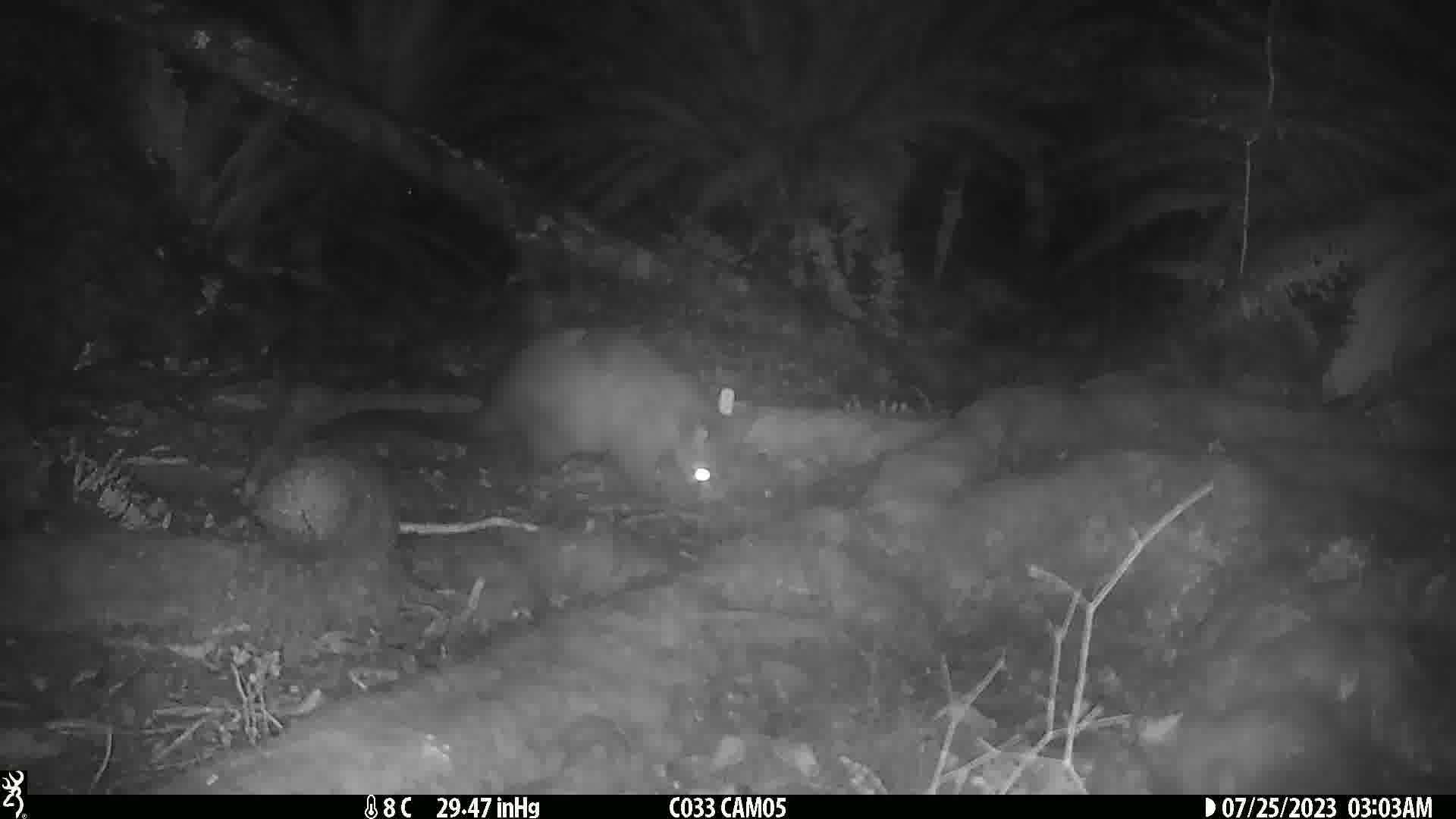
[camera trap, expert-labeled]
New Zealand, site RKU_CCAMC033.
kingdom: Animalia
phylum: Chordata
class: Mammalia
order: Diprotodontia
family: Phalangeridae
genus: Trichosurus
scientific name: Trichosurus vulpecula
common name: common brushtail possum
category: possum